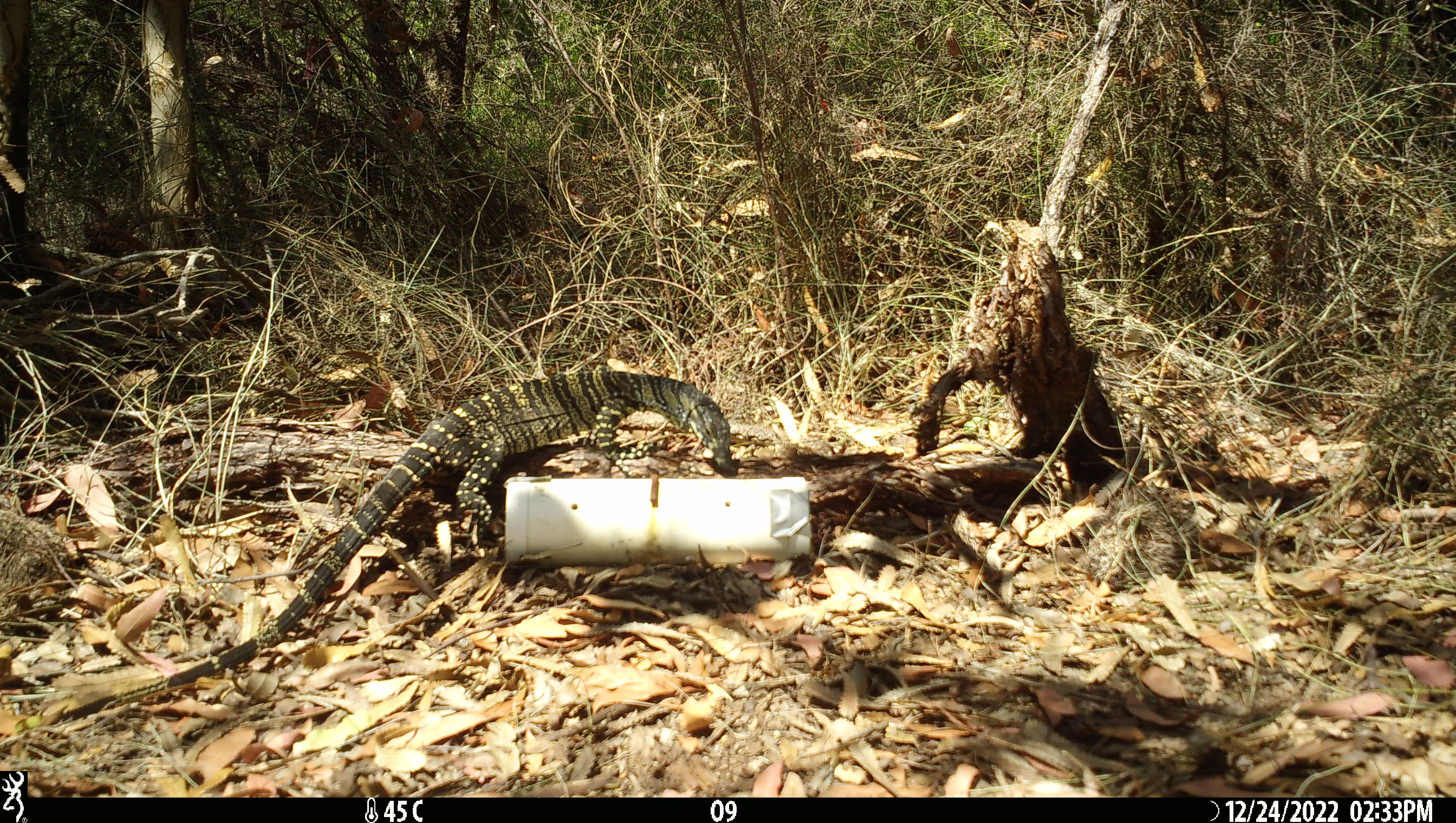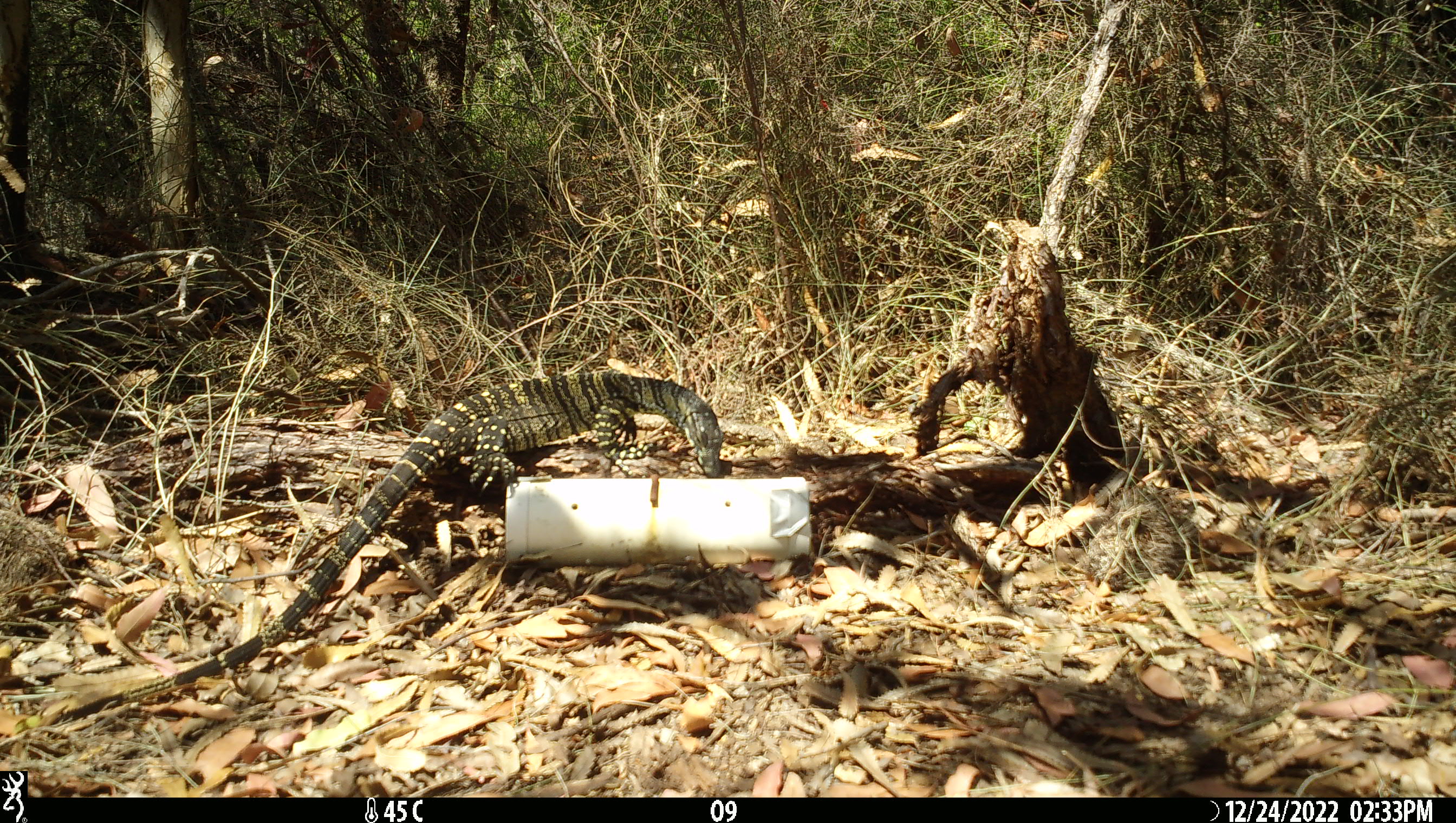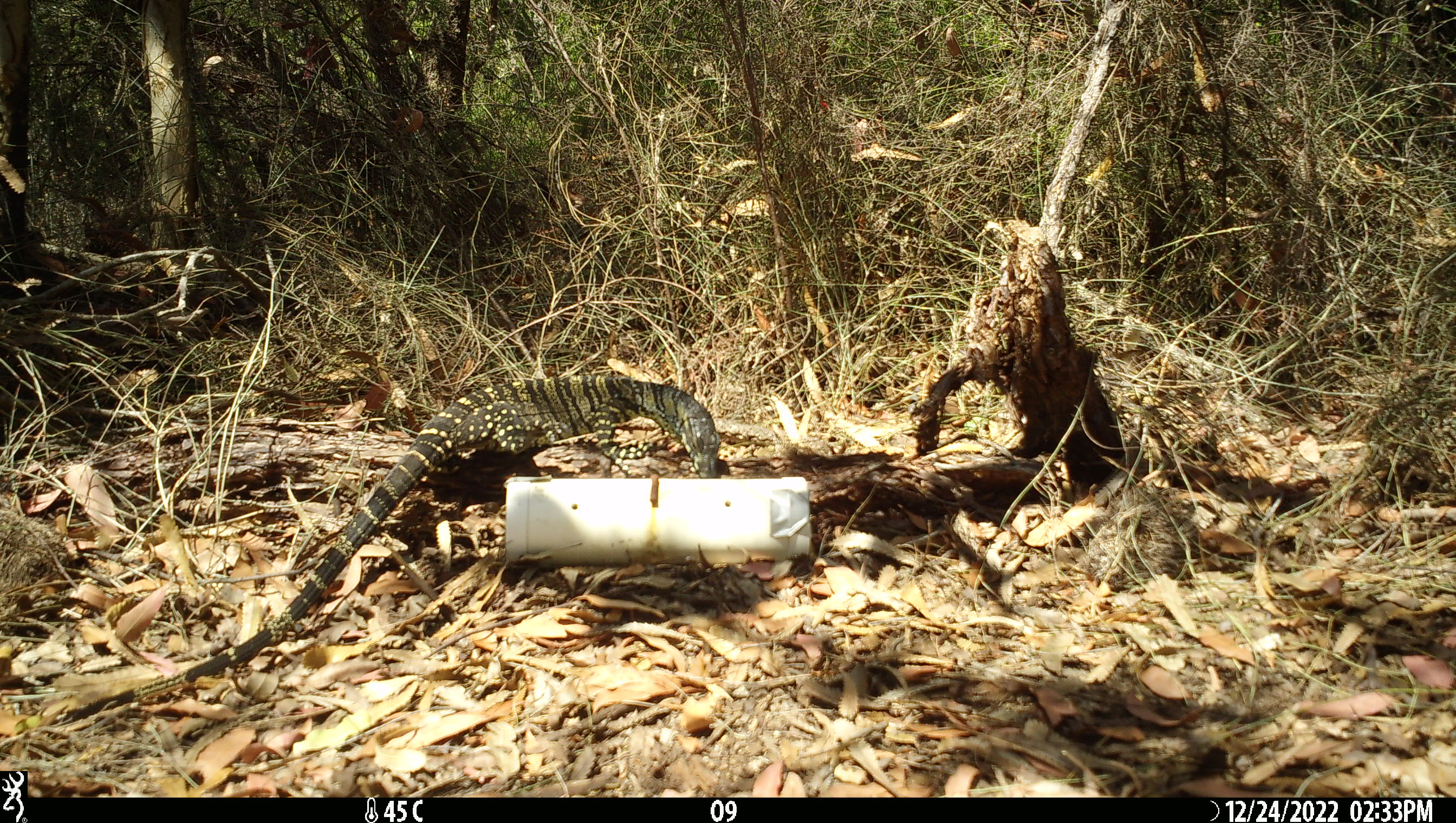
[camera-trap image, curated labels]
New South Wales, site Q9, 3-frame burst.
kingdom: Animalia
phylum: Chordata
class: Reptilia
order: Squamata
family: Varanidae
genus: Varanus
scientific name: Varanus varius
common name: lace monitor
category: goanna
Goanna (lace monitor) (Varanus varius).